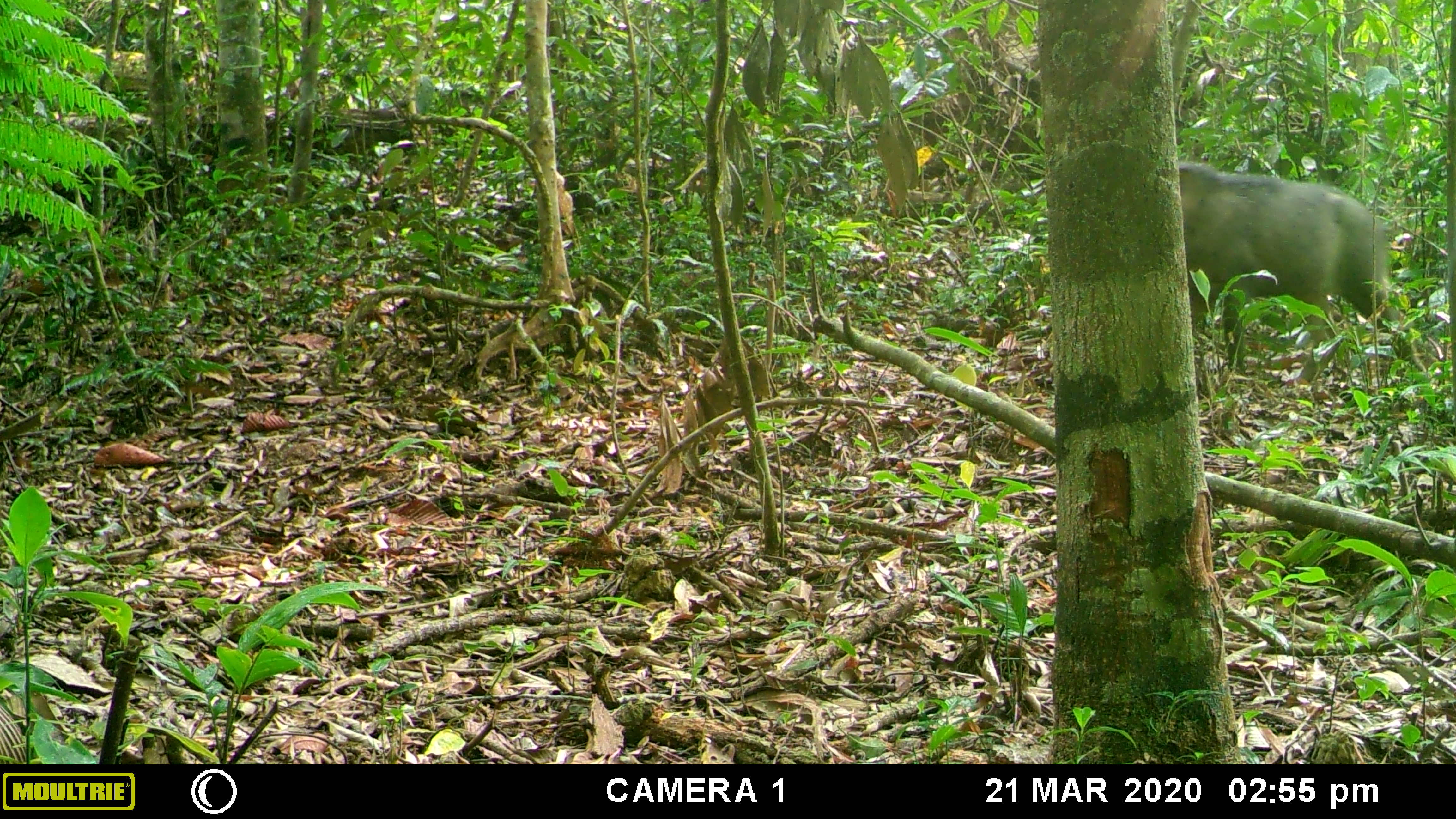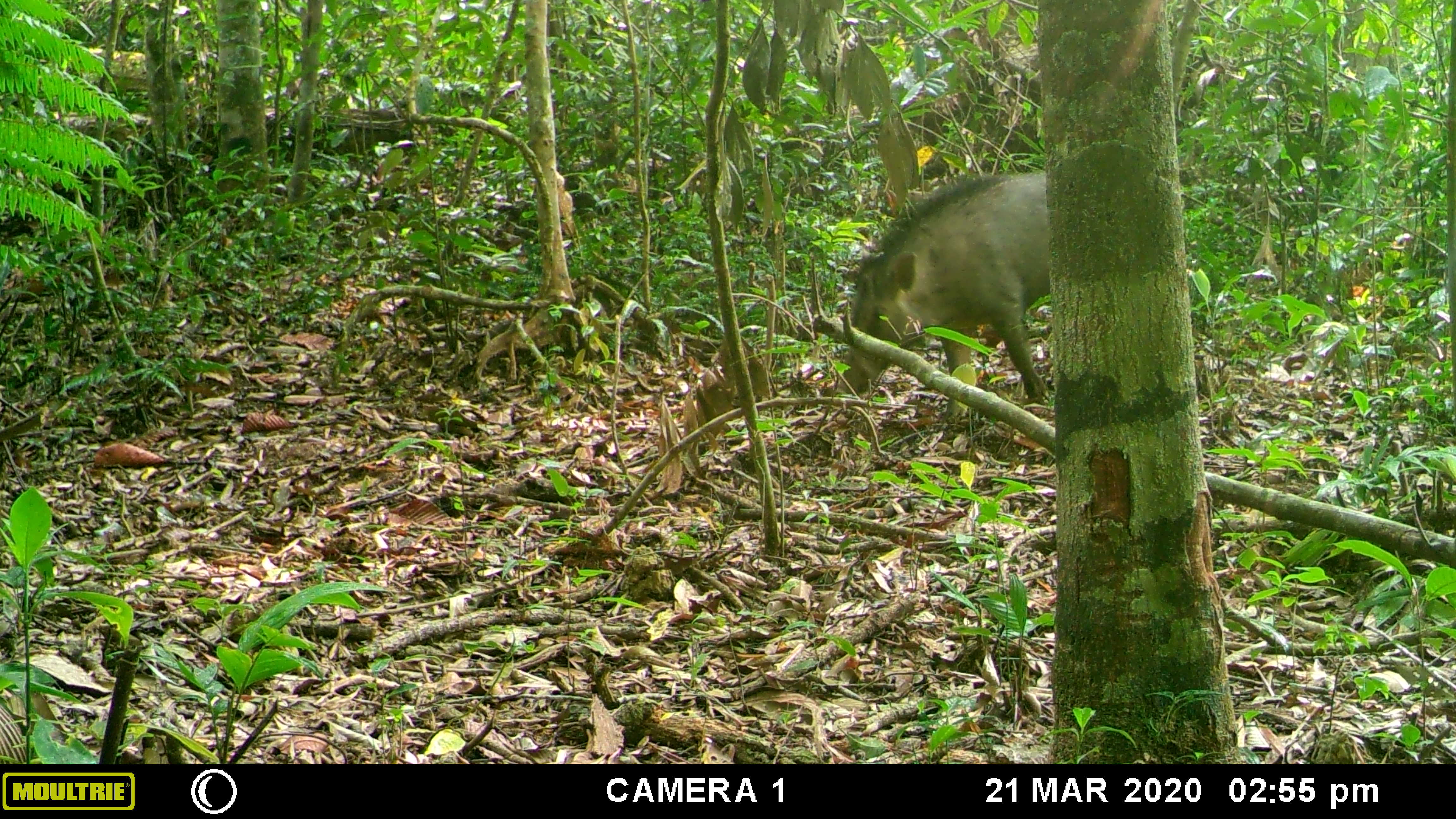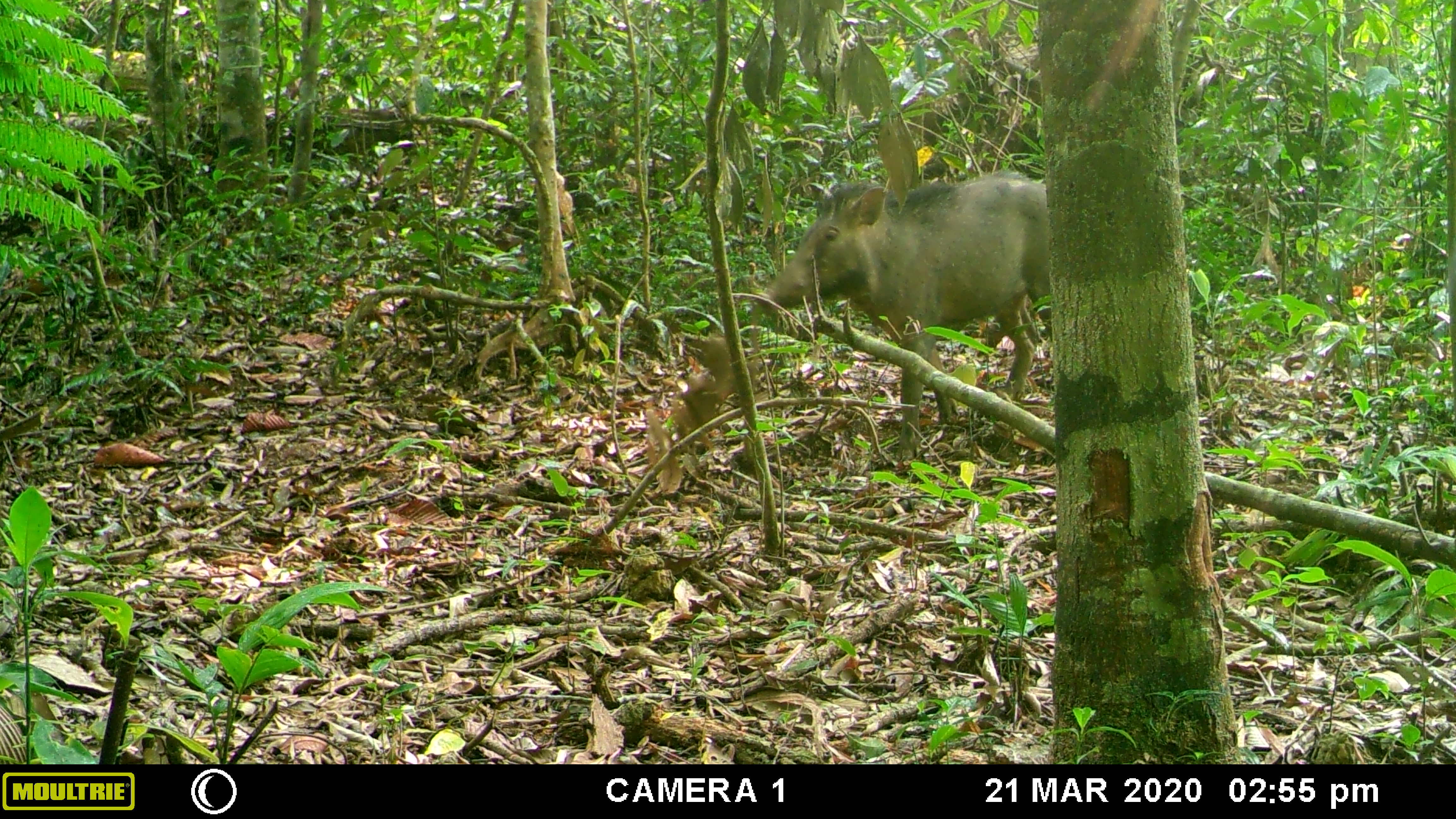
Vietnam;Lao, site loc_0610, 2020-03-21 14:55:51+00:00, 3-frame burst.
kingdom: Animalia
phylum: Chordata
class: Mammalia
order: Artiodactyla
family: Suidae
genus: Sus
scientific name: Sus scrofa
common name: eurasian wild pig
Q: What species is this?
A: Eurasian wild pig (Sus scrofa).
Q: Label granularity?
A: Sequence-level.